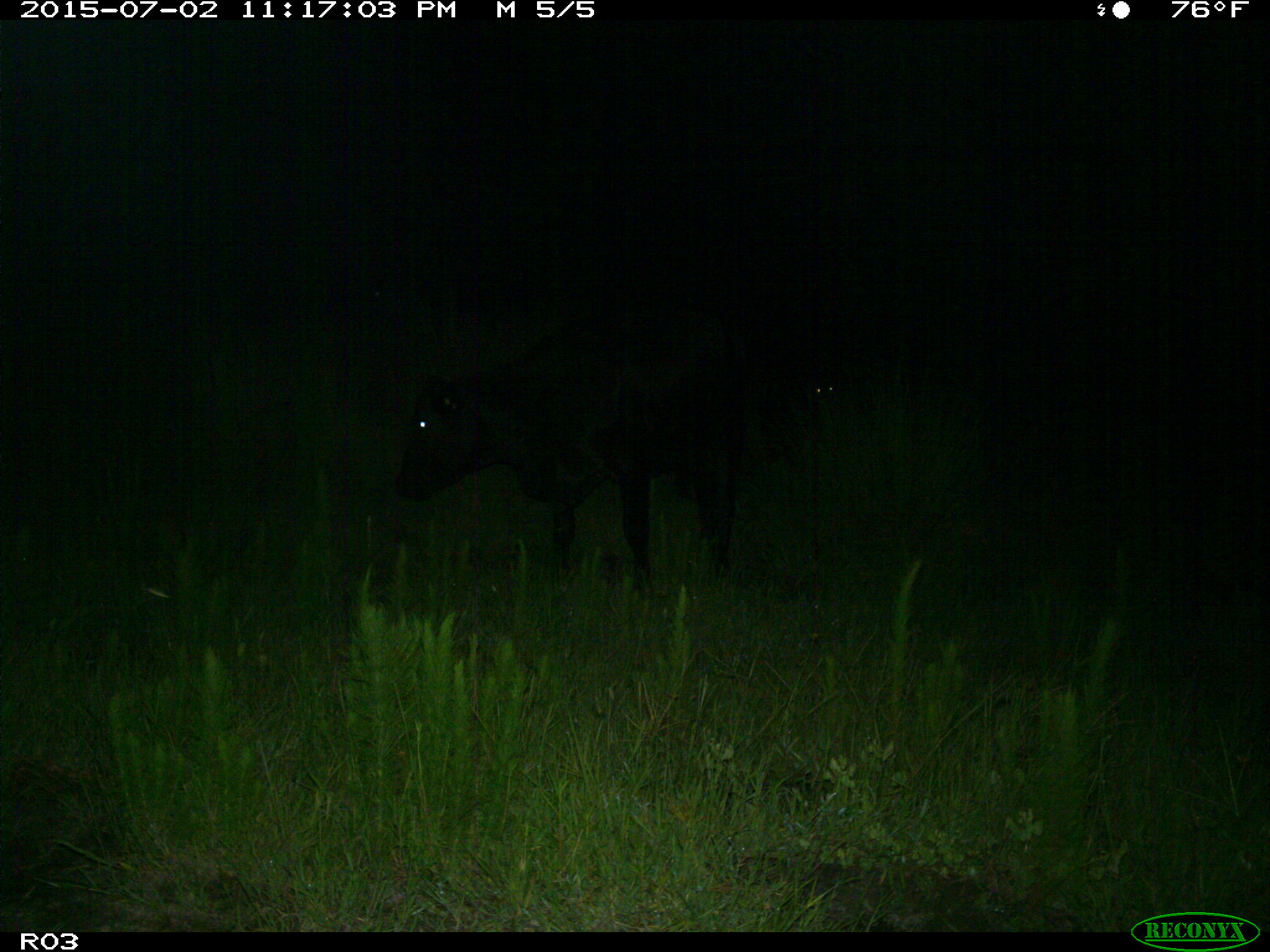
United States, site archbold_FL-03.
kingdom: Animalia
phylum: Chordata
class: Mammalia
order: Artiodactyla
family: Bovidae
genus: Bos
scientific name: Bos taurus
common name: domestic cow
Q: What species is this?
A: Bos taurus (domestic cow).